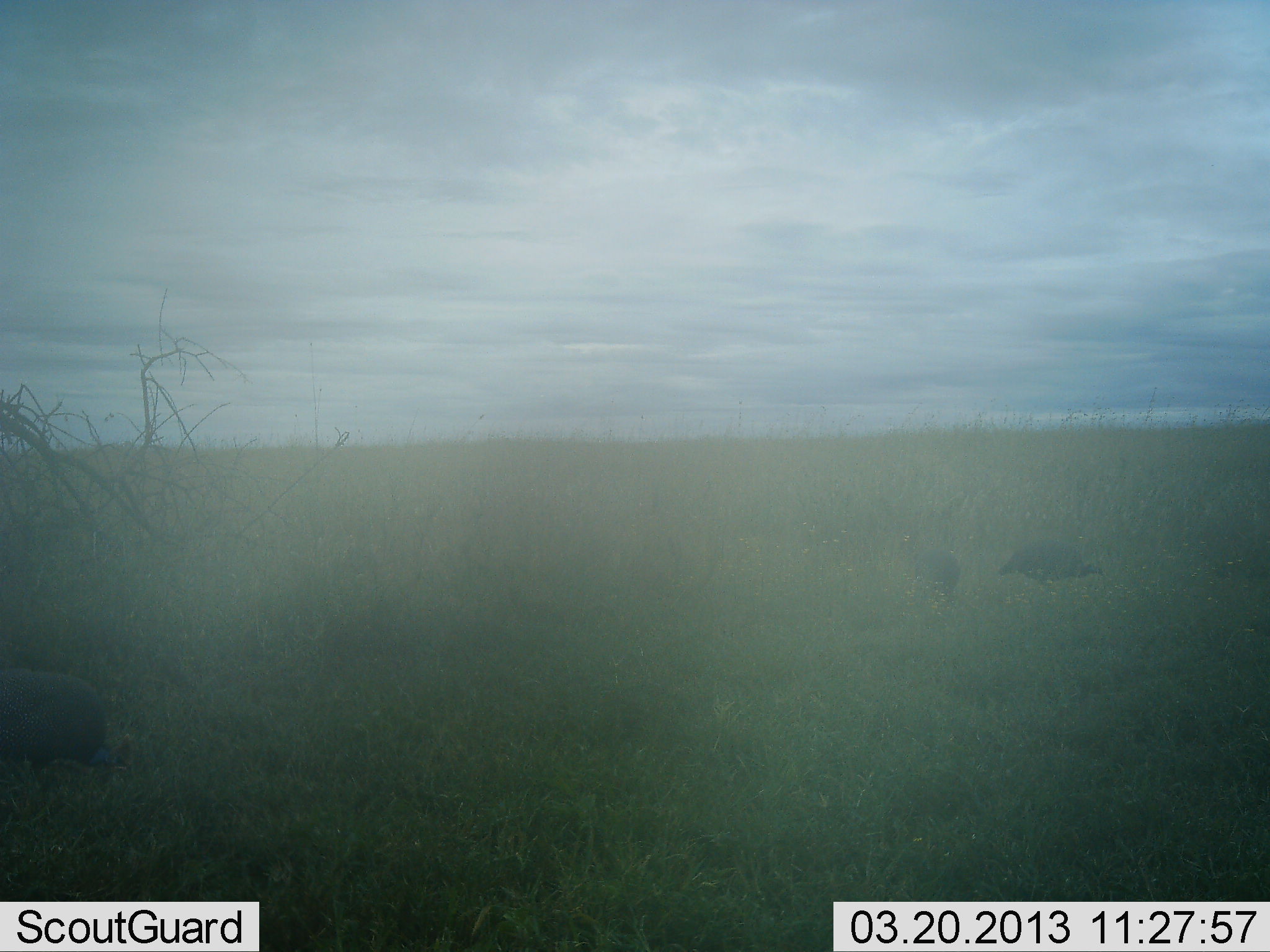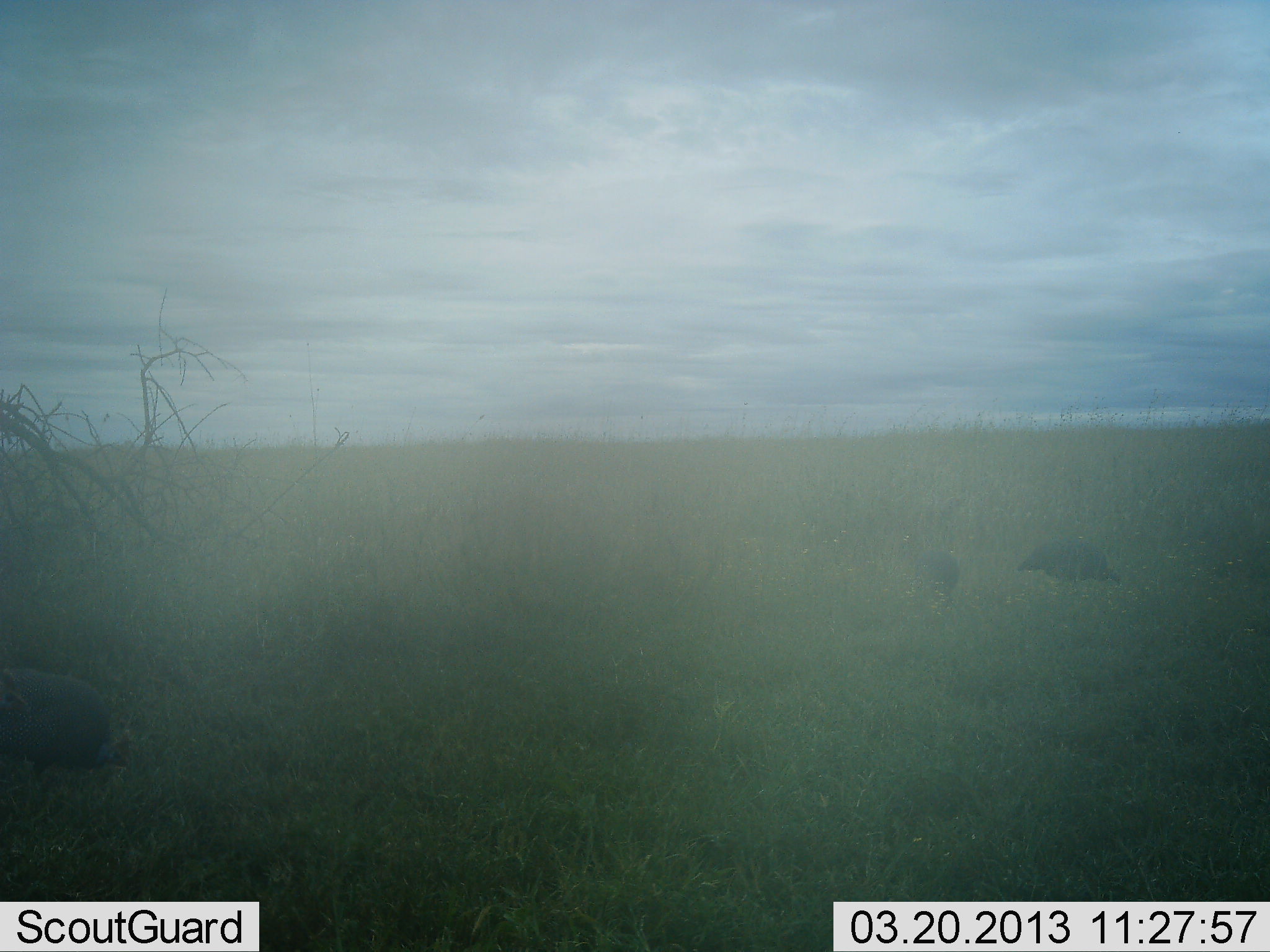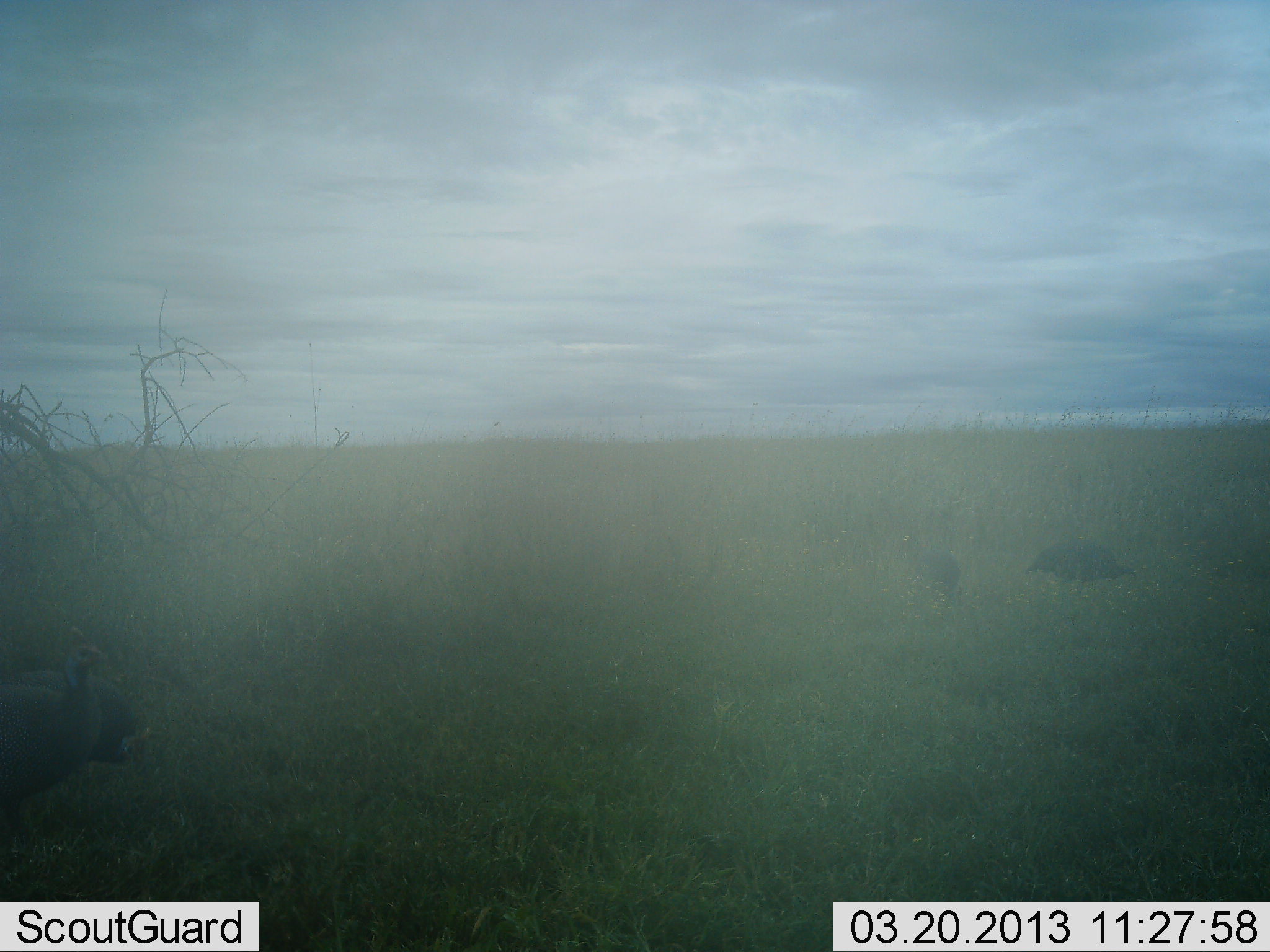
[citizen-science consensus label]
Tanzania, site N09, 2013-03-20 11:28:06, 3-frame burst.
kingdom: Animalia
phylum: Chordata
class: Aves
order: Galliformes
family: Numididae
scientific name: Numididae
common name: guinea fowl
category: guineafowl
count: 3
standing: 21%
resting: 0%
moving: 32%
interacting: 0%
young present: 0%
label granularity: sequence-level